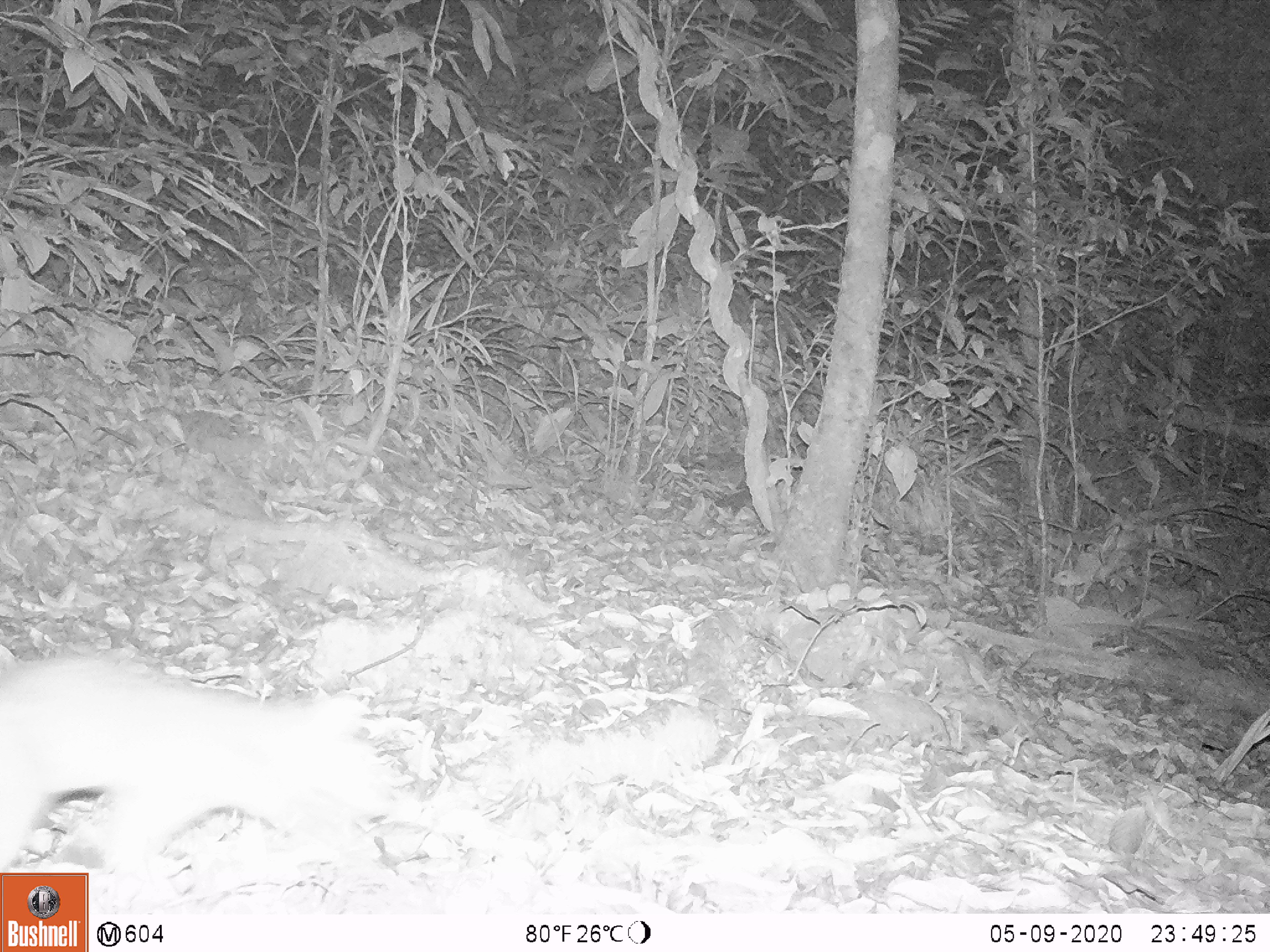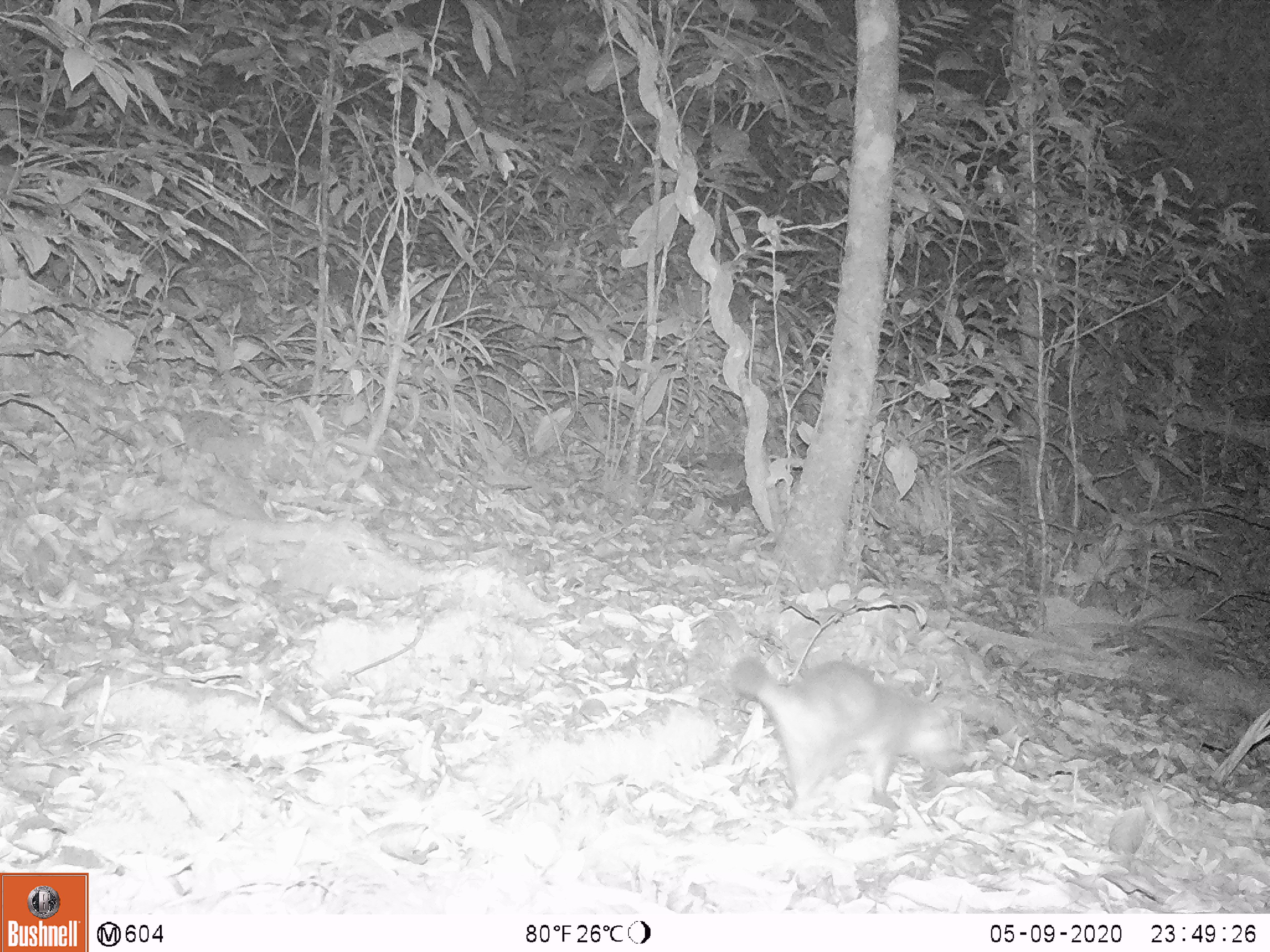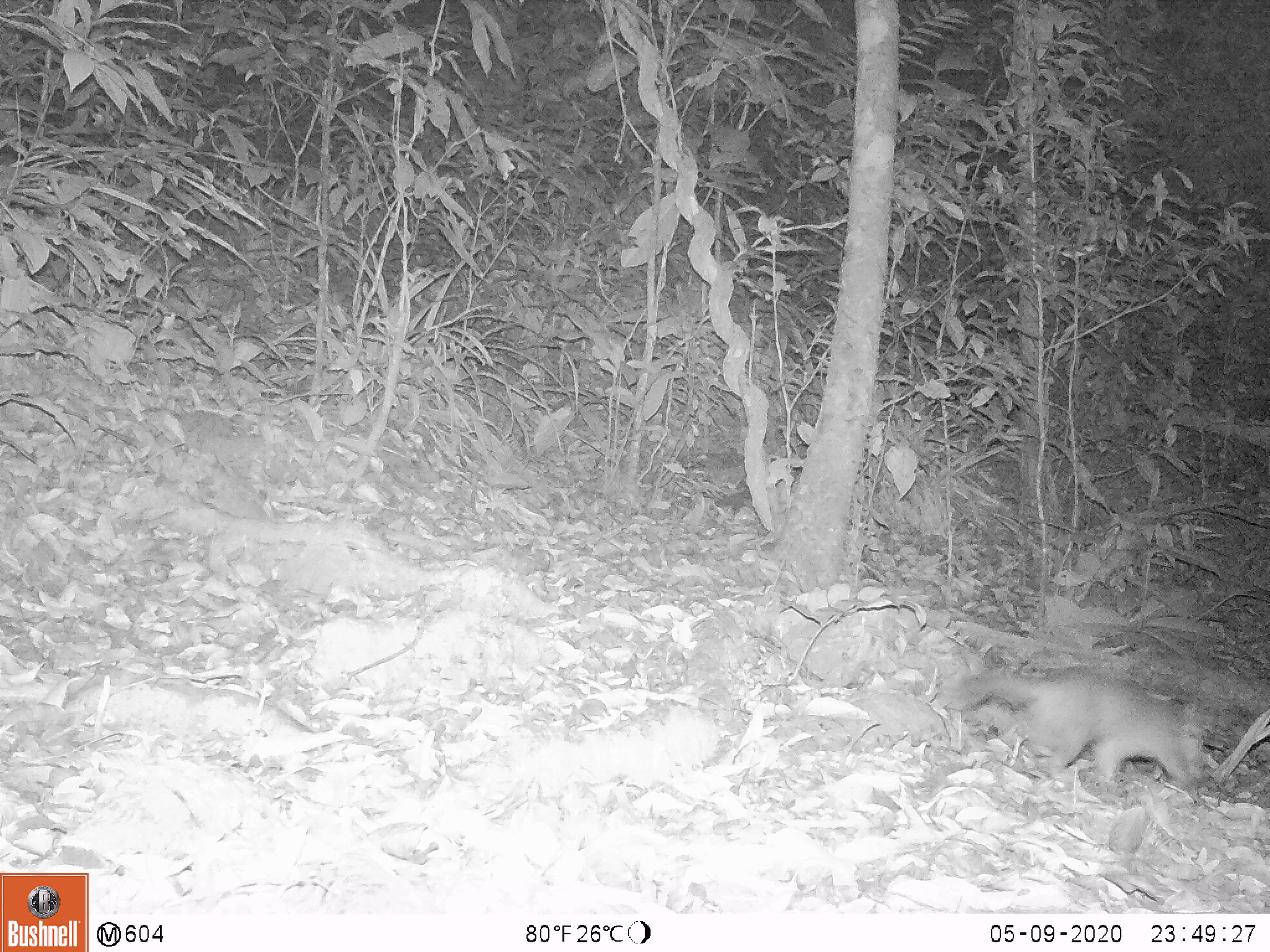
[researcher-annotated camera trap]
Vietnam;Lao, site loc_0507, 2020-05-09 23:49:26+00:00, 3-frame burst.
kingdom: Animalia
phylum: Chordata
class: Mammalia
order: Carnivora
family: Mustelidae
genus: Melogale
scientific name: Melogale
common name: ferret badger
Ferret badger (Melogale). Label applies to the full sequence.